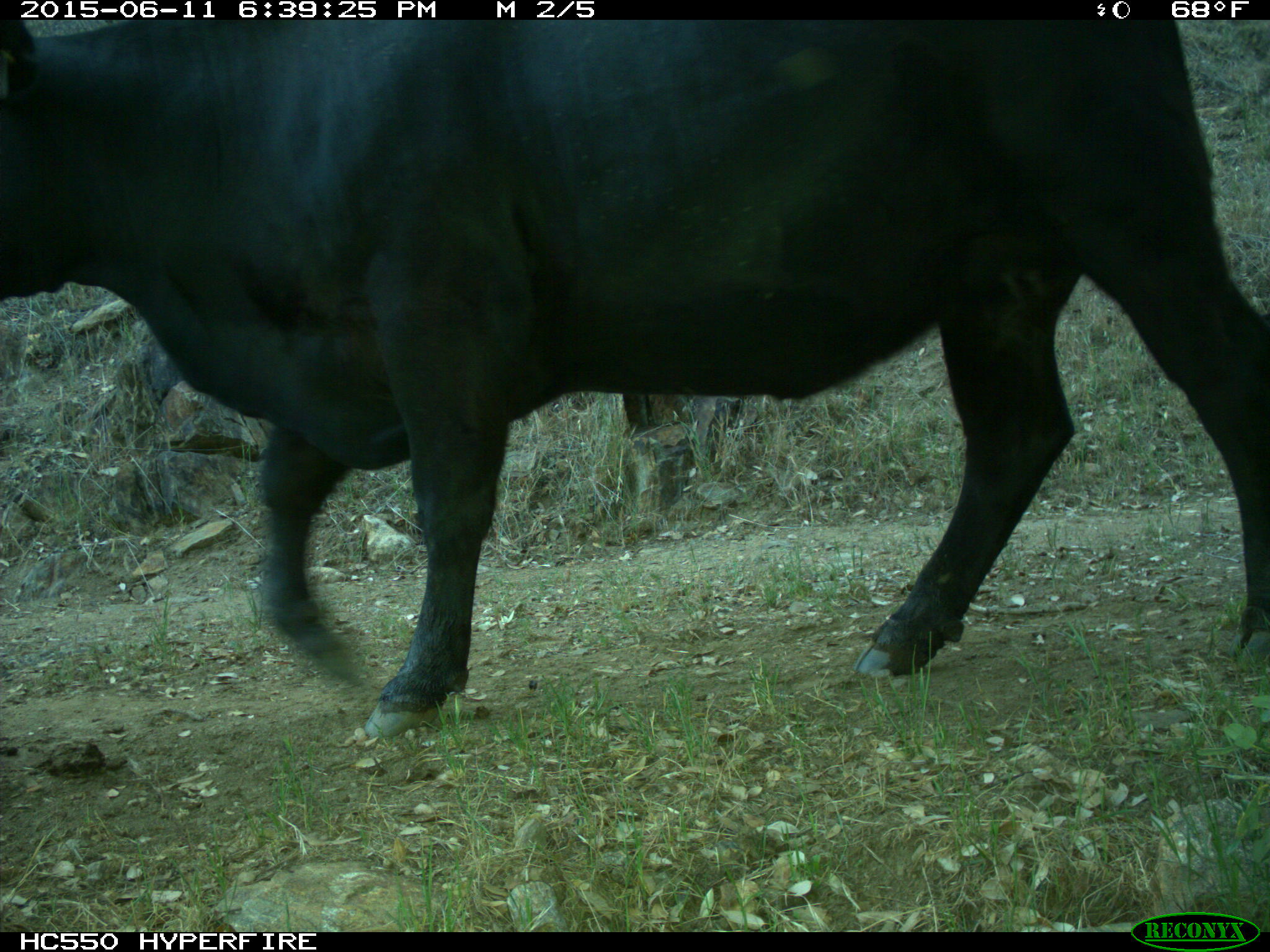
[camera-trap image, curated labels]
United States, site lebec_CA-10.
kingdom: Animalia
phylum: Chordata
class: Mammalia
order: Artiodactyla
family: Bovidae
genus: Bos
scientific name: Bos taurus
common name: domestic cow